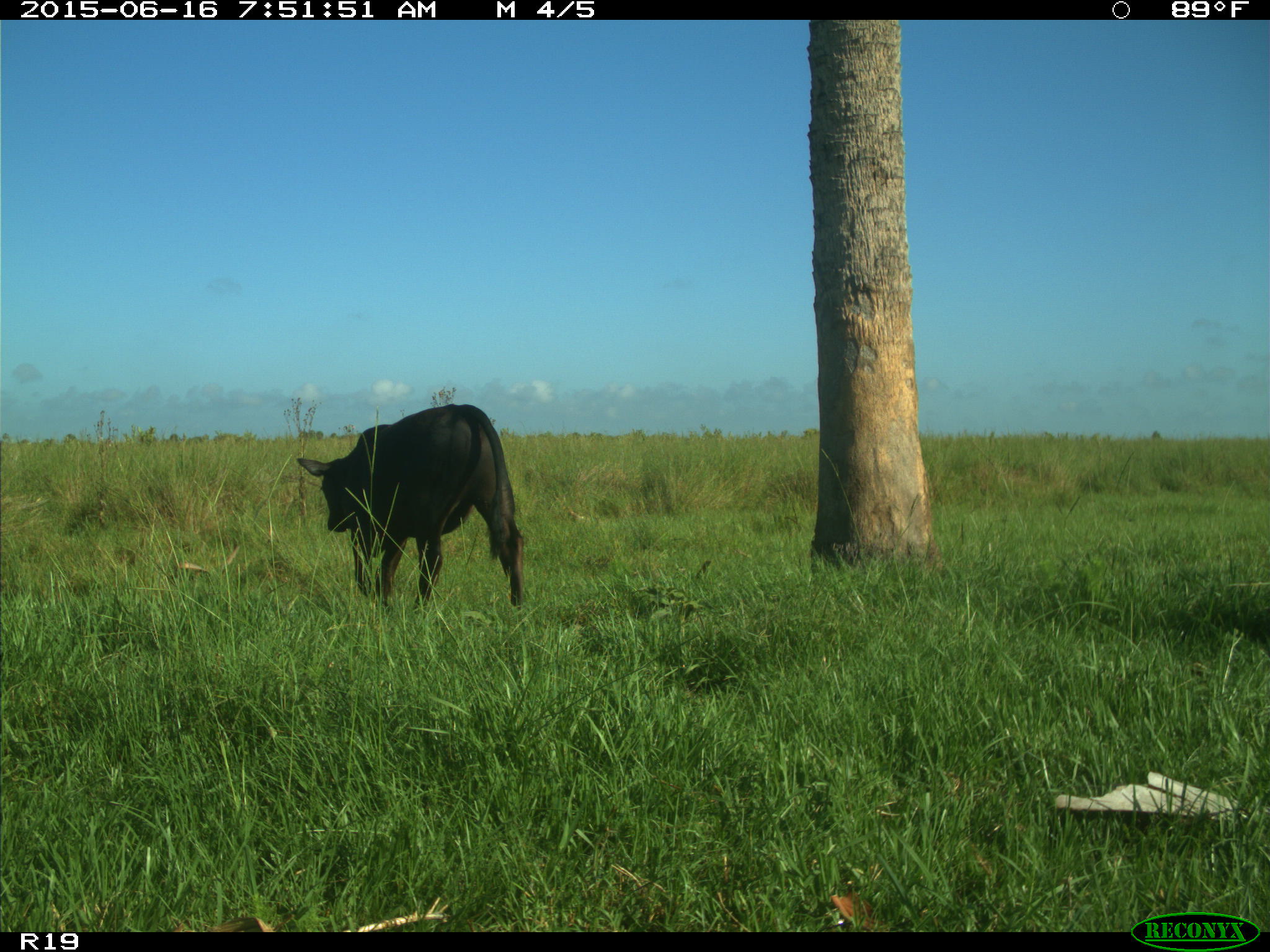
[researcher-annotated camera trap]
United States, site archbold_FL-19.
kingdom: Animalia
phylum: Chordata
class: Mammalia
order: Artiodactyla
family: Bovidae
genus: Bos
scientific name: Bos taurus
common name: domestic cow